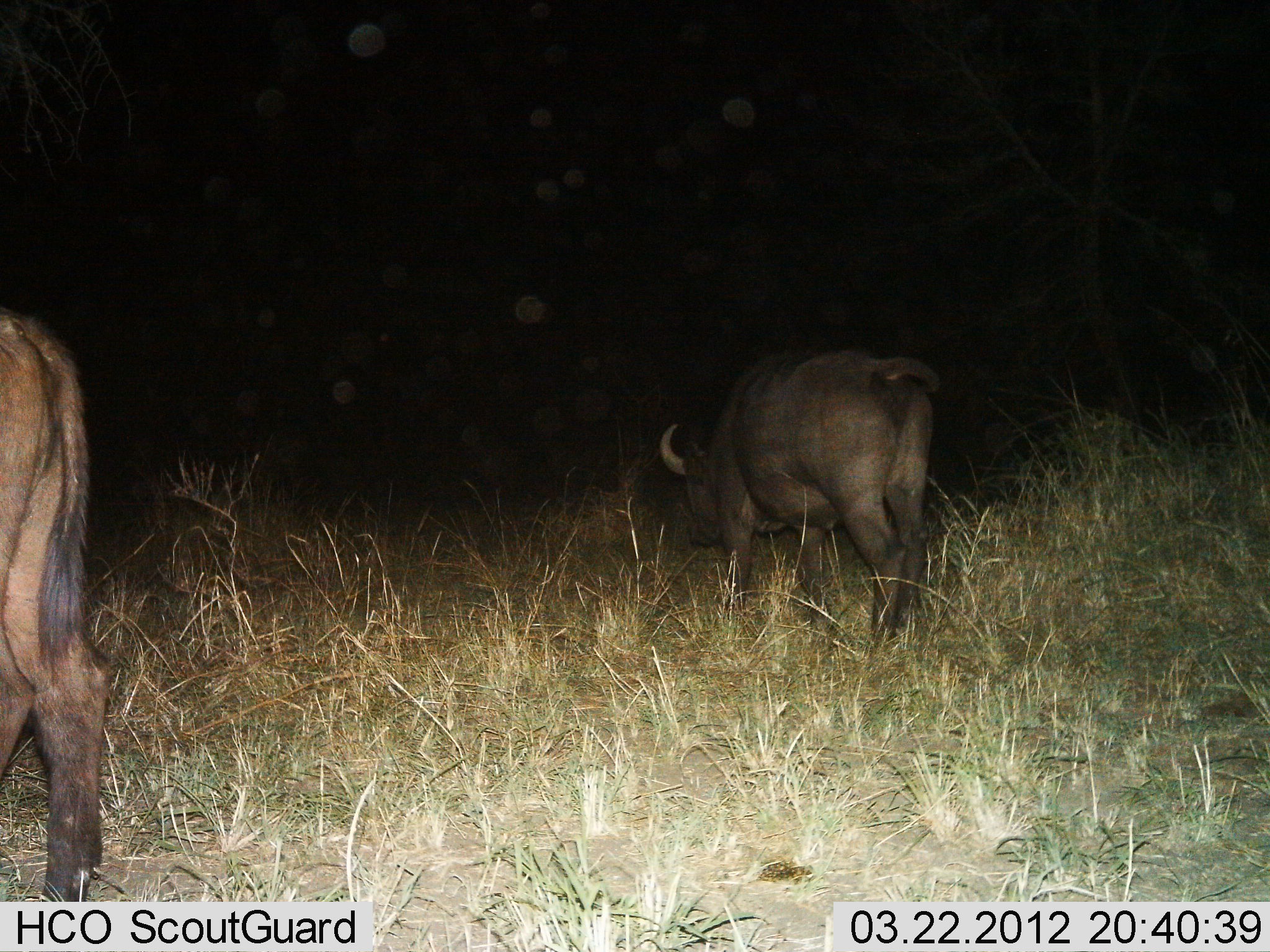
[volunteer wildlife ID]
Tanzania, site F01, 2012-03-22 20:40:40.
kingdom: Animalia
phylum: Chordata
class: Mammalia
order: Artiodactyla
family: Bovidae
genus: Syncerus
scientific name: Syncerus caffer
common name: cape buffalo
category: buffalo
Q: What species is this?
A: Buffalo (cape buffalo) (Syncerus caffer).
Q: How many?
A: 2.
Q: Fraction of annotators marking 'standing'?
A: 50%.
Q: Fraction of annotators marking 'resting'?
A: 0%.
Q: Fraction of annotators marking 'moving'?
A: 31%.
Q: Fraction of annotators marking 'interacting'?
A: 0%.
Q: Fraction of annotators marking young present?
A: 0%.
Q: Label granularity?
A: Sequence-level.